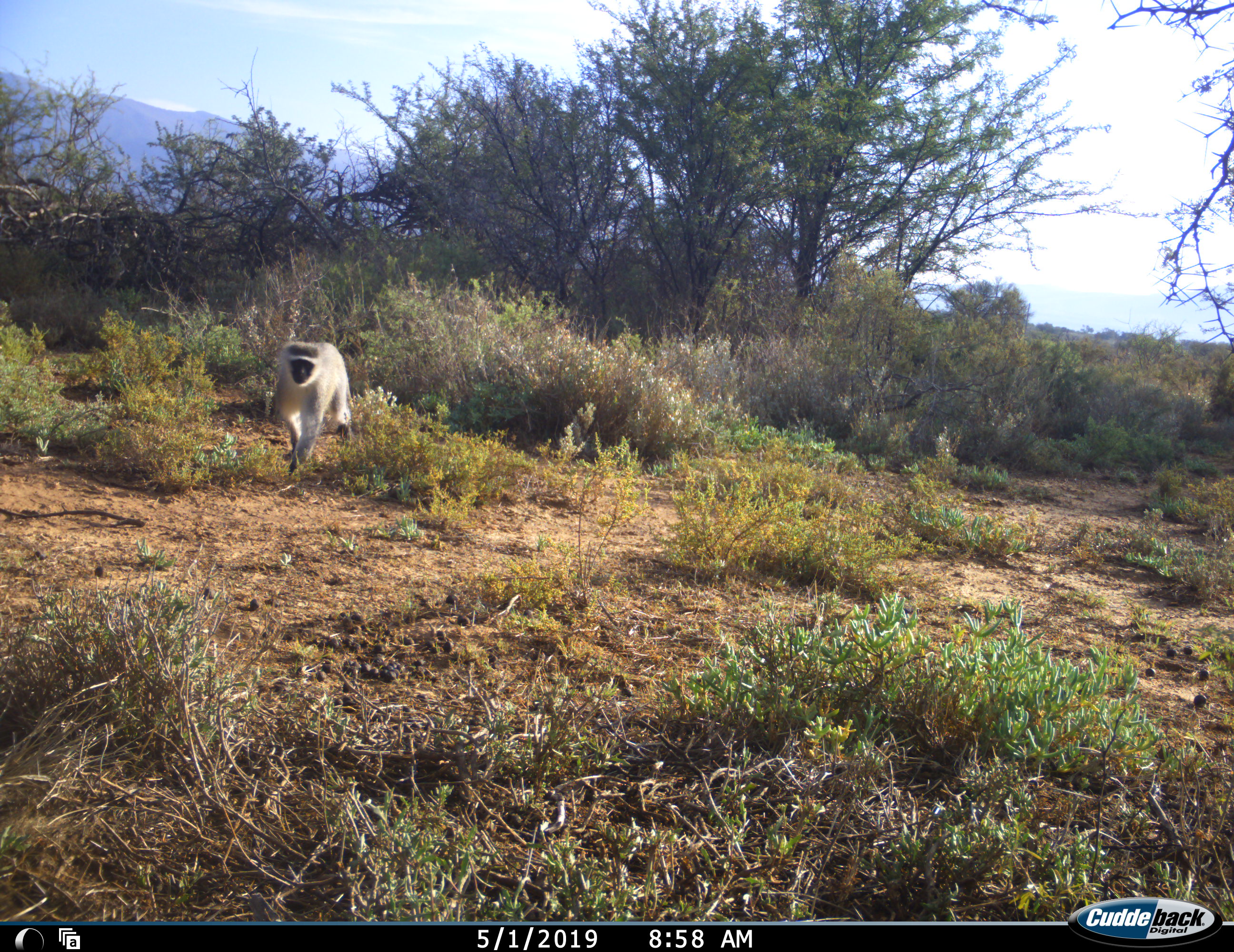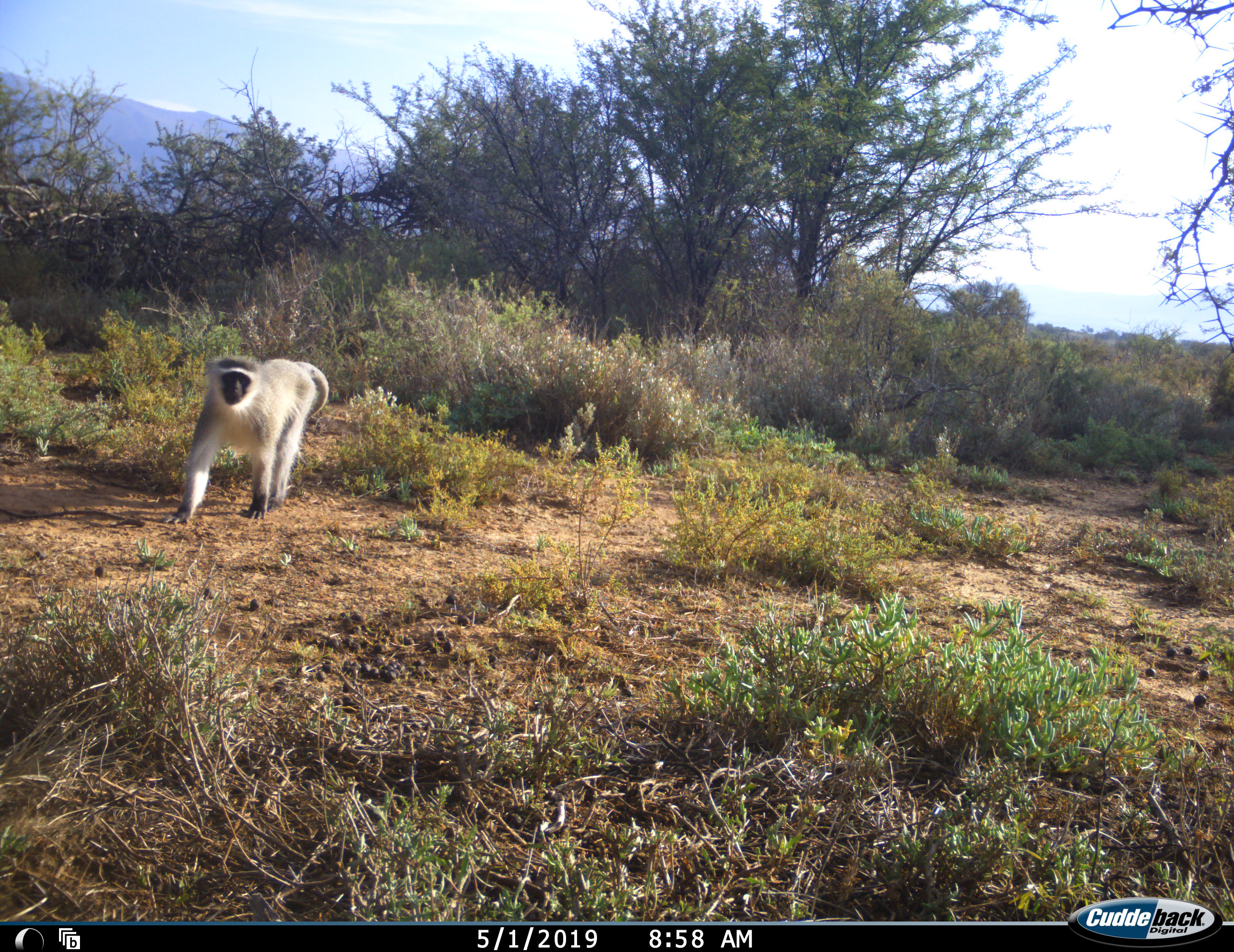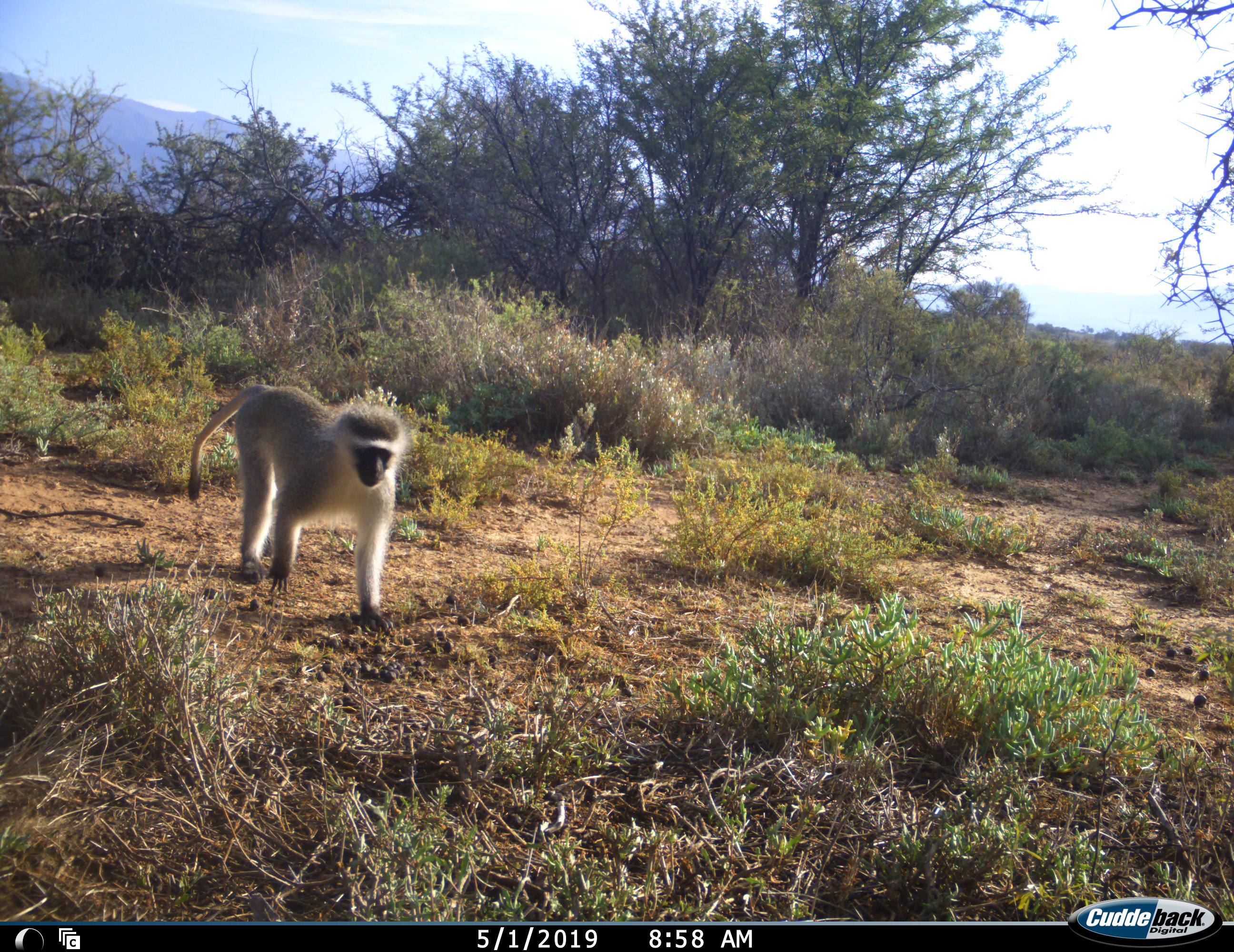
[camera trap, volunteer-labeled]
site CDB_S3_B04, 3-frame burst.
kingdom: Animalia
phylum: Chordata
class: Mammalia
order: Primates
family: Cercopithecidae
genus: Chlorocebus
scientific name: Chlorocebus pygerythrus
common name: vervet monkey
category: monkeyvervet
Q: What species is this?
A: Monkeyvervet (vervet monkey) (Chlorocebus pygerythrus).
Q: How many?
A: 1.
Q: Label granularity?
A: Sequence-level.